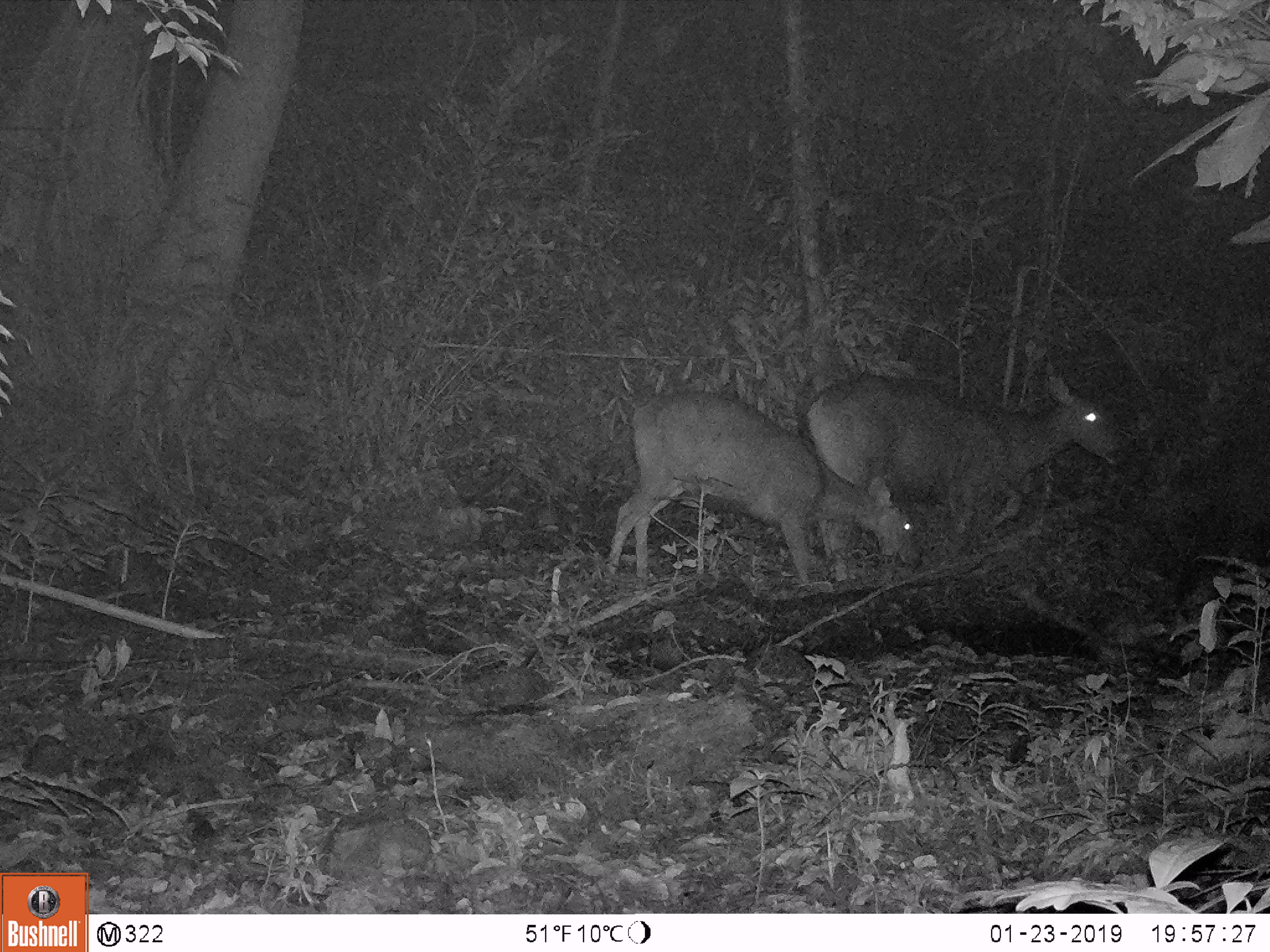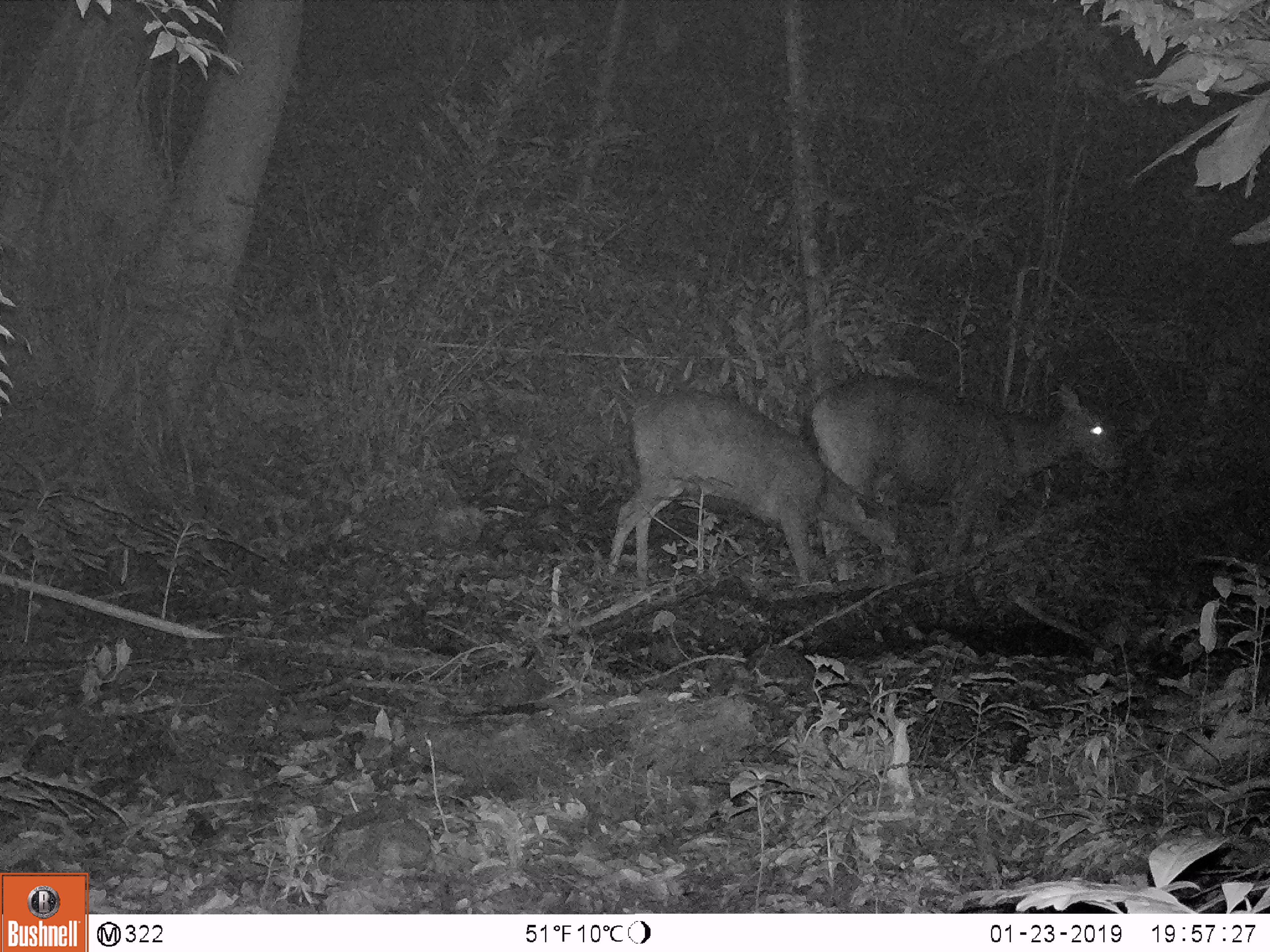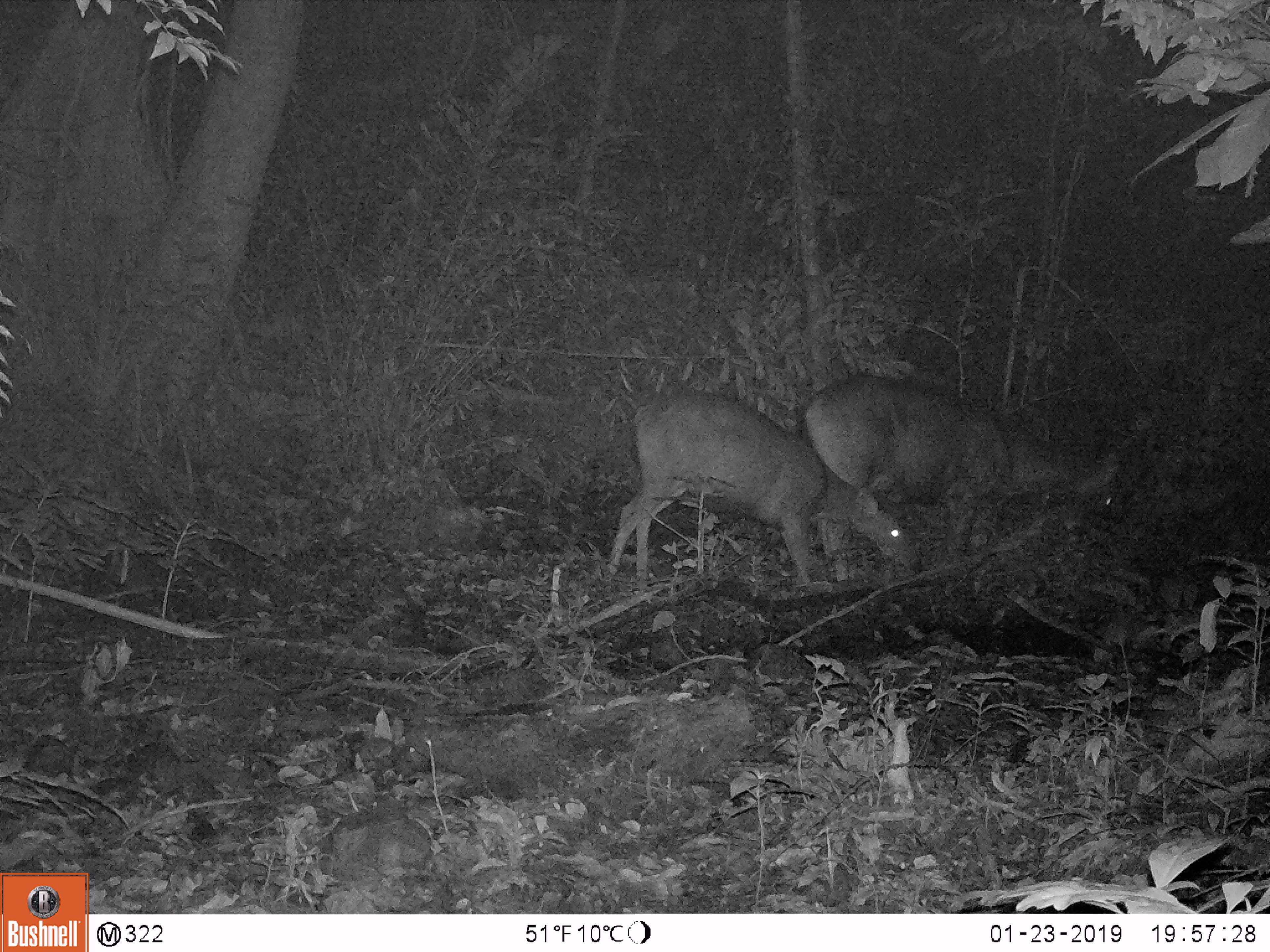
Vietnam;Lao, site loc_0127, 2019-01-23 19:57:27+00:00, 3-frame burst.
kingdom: Animalia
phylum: Chordata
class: Mammalia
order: Artiodactyla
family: Cervidae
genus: Rusa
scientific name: Rusa unicolor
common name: sambar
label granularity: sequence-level